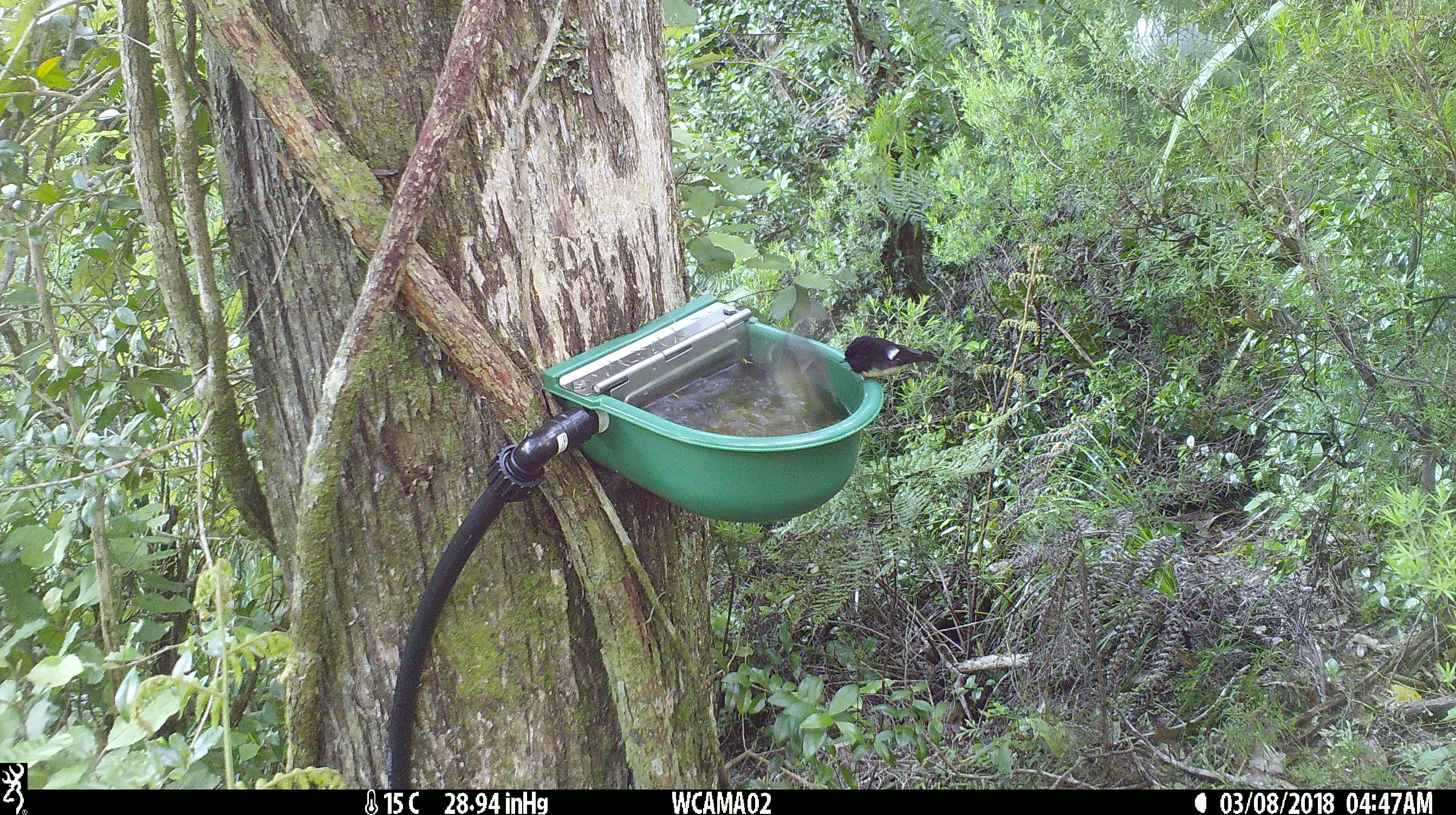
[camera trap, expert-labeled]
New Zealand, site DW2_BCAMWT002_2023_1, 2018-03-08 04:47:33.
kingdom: Animalia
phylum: Chordata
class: Aves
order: Passeriformes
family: Petroicidae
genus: Petroica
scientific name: Petroica macrocephala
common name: tomtit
Tomtit (Petroica macrocephala).